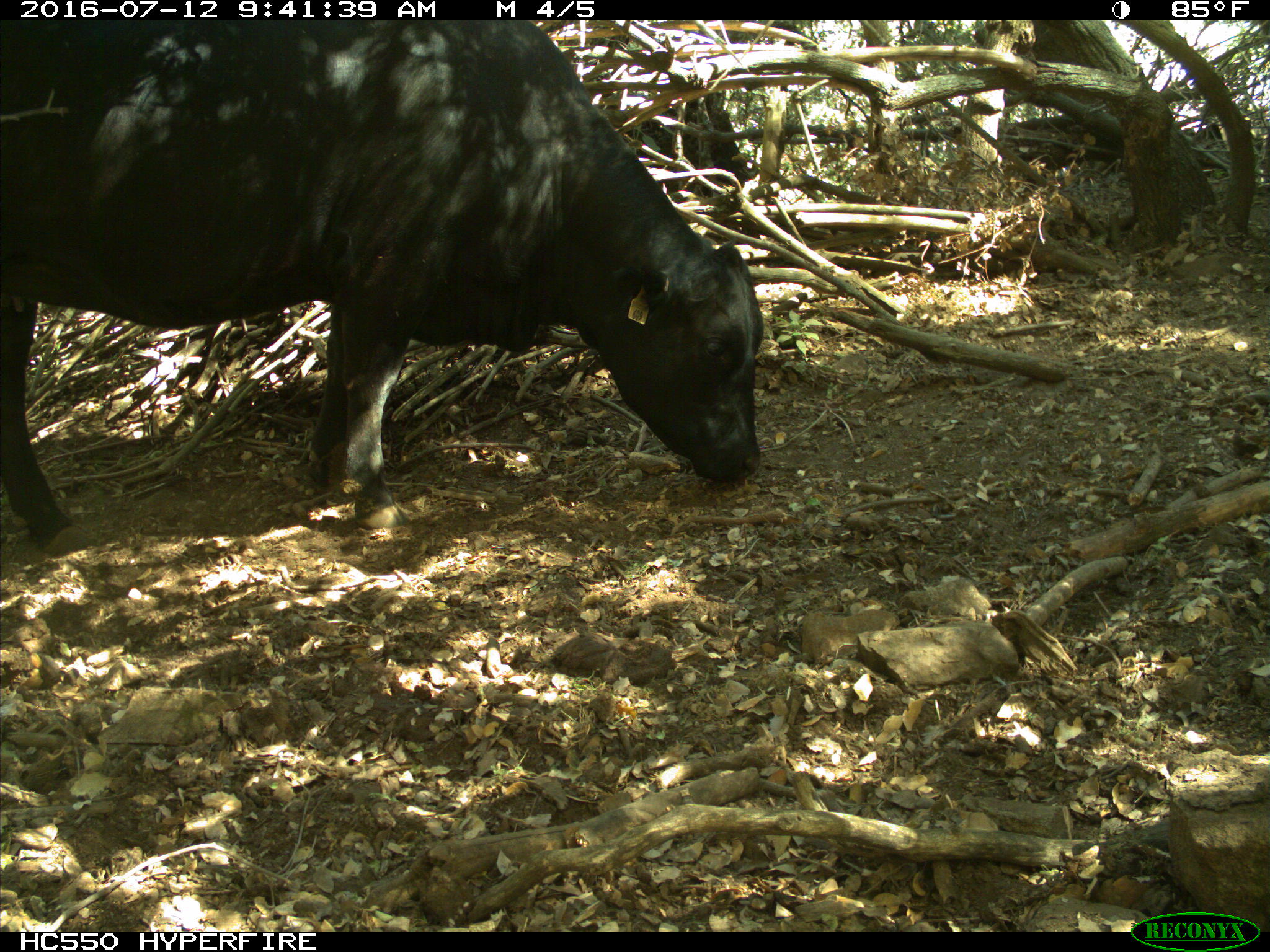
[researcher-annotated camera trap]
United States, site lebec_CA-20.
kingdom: Animalia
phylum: Chordata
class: Mammalia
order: Artiodactyla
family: Bovidae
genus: Bos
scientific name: Bos taurus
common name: domestic cow